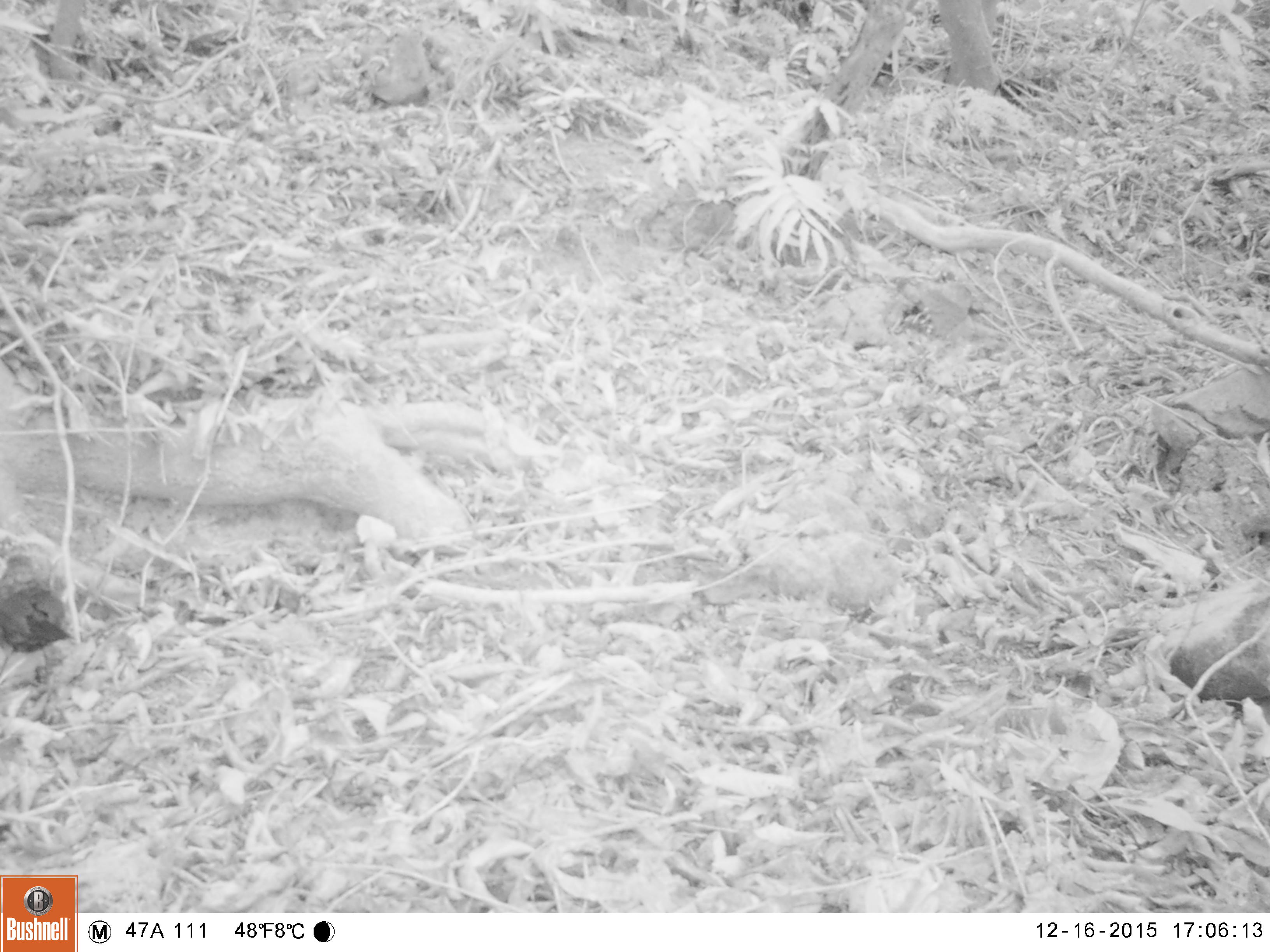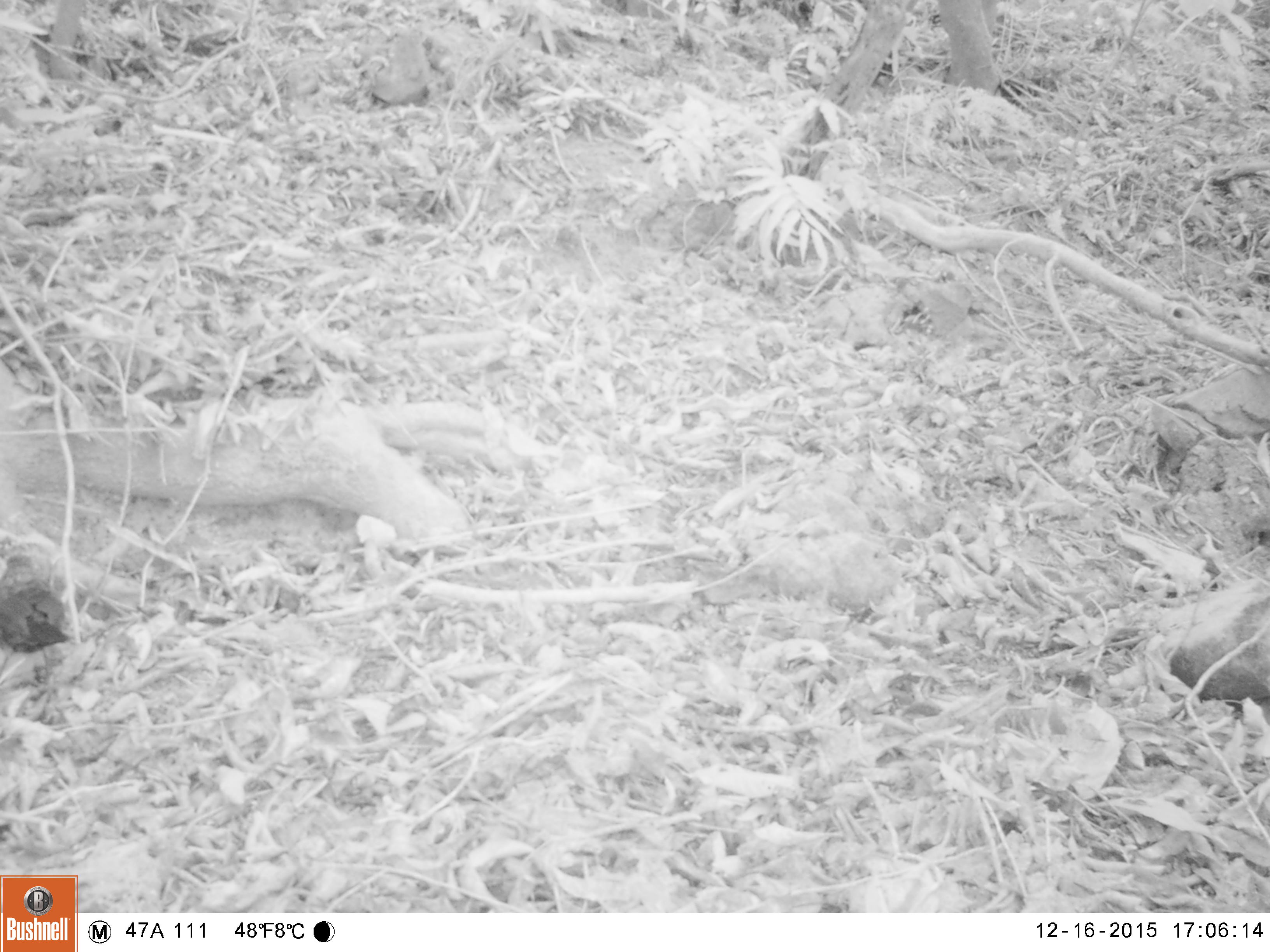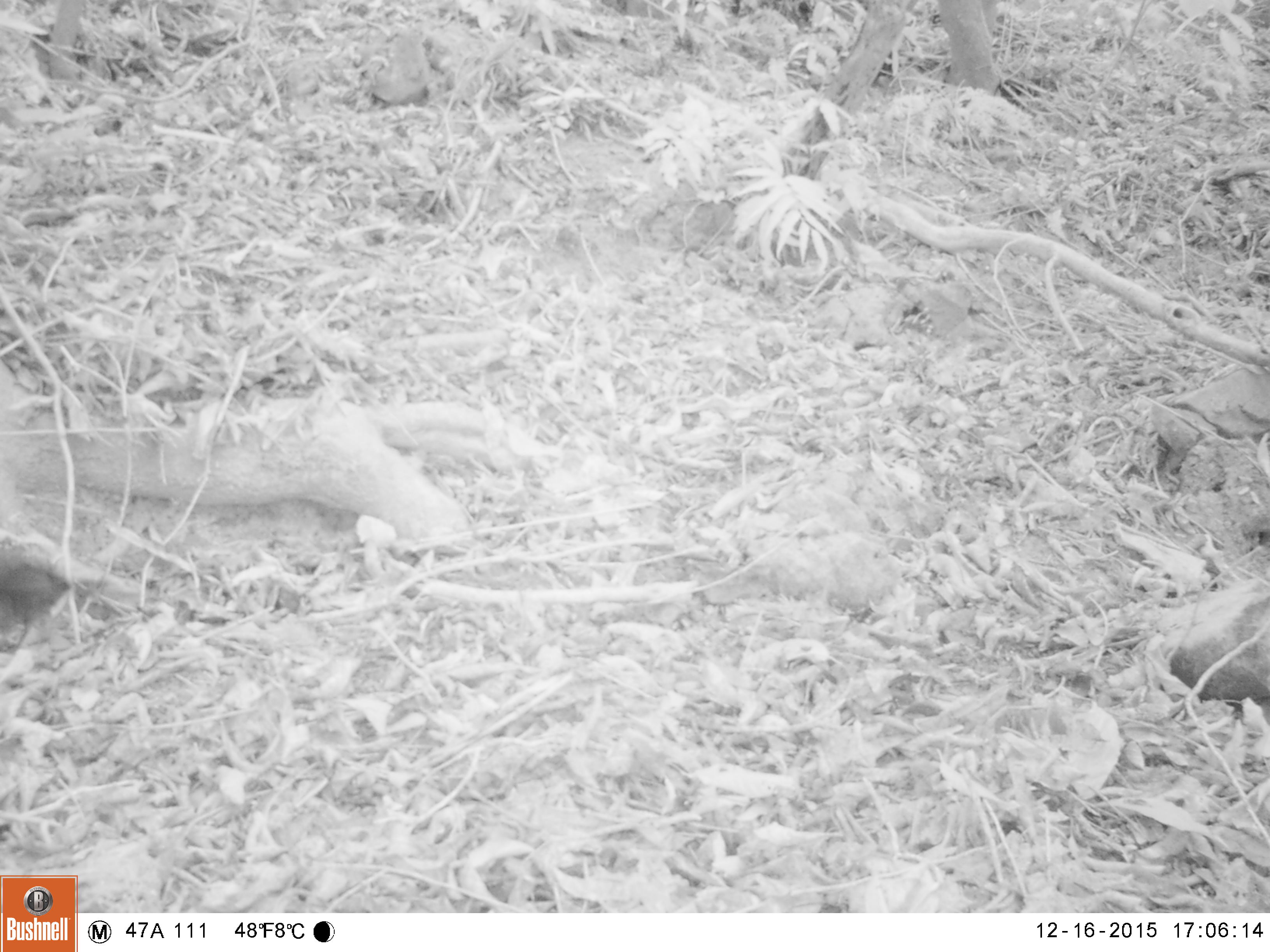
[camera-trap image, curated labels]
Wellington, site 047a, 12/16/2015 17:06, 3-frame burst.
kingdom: Animalia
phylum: Chordata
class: Aves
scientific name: Aves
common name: bird